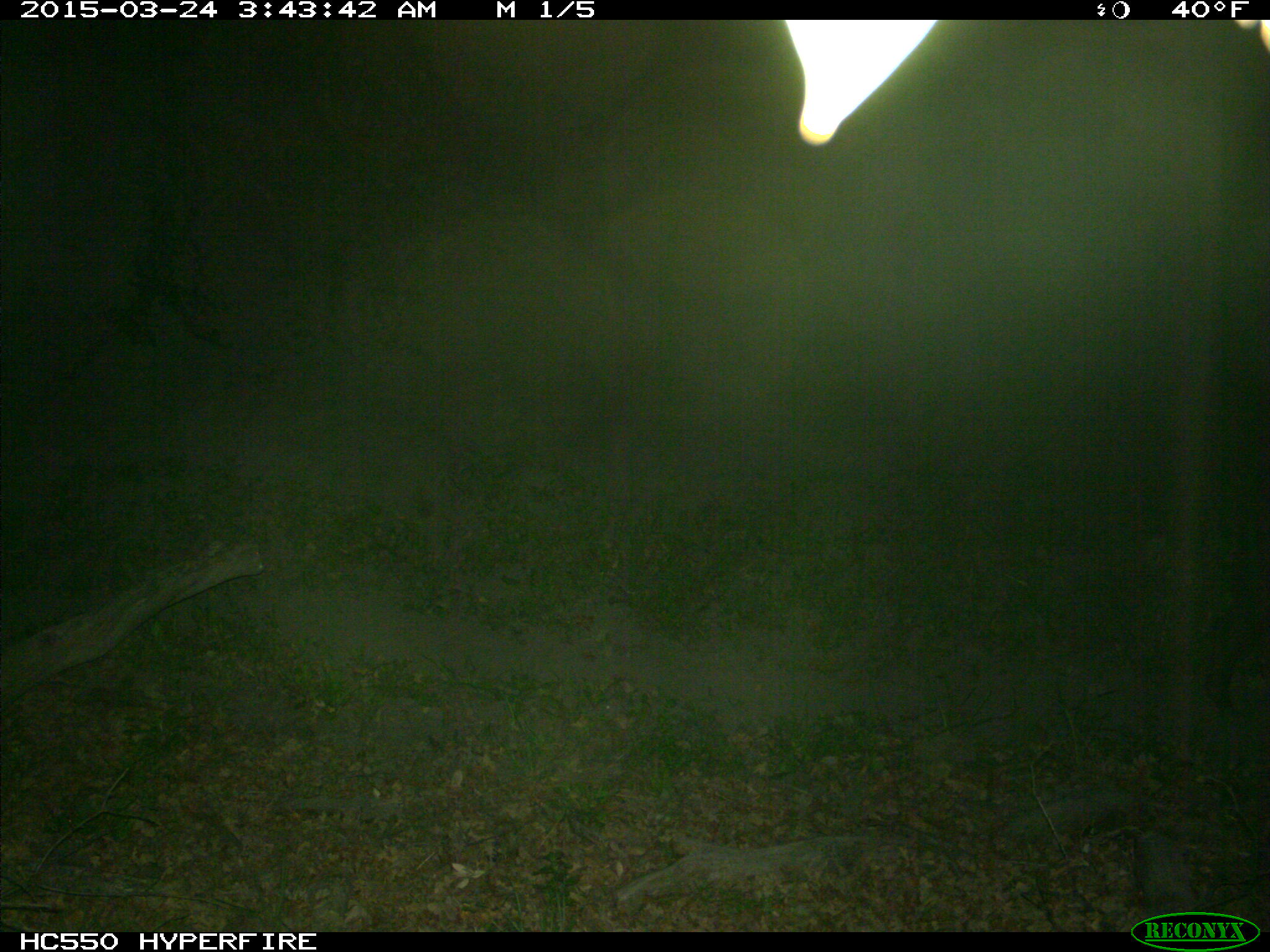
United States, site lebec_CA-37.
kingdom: Animalia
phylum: Chordata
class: Mammalia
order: Artiodactyla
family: Suidae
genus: Sus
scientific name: Sus scrofa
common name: wild boar